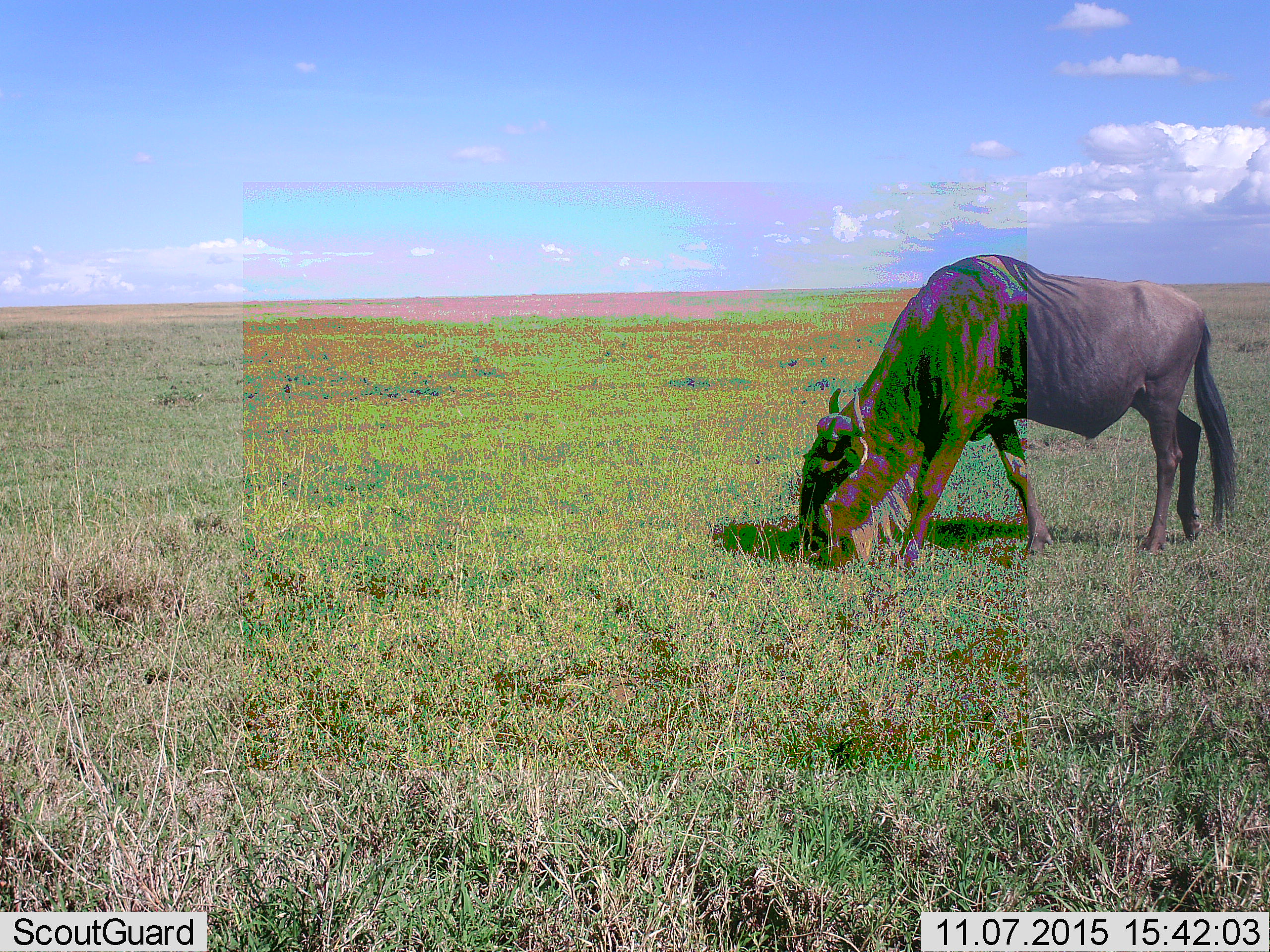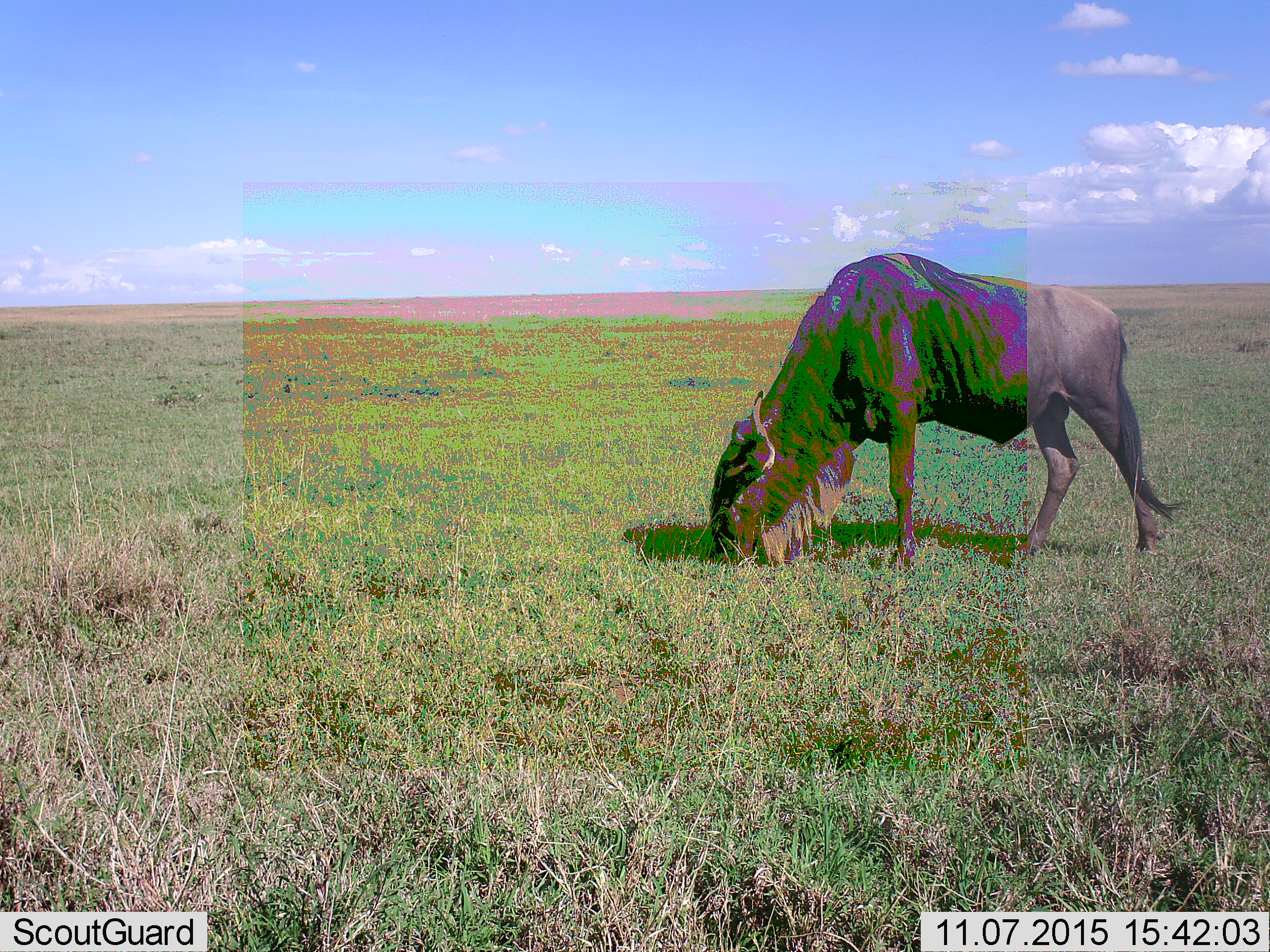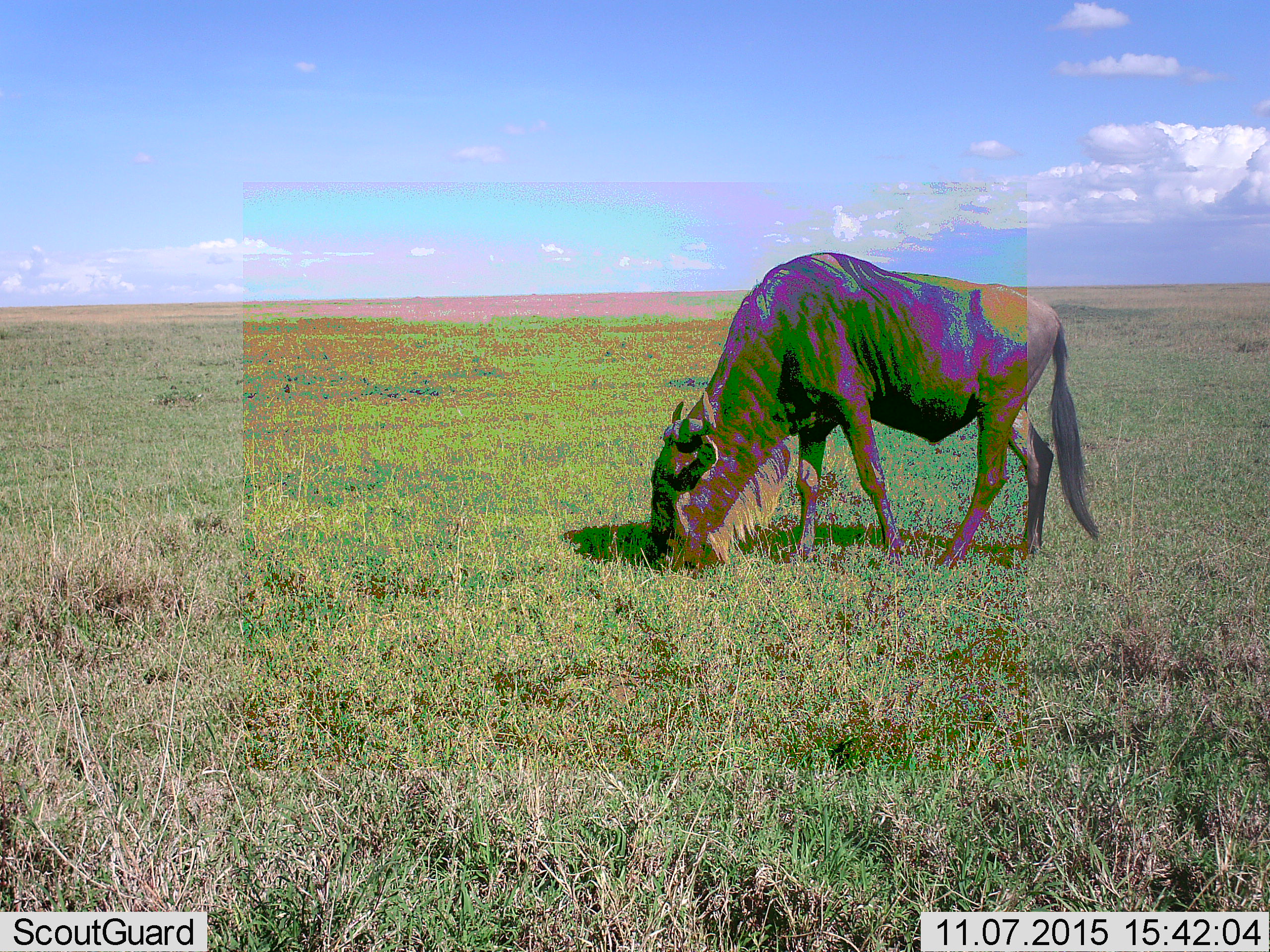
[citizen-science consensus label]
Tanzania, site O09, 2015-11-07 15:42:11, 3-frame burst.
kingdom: Animalia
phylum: Chordata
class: Mammalia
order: Artiodactyla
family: Bovidae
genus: Connochaetes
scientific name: Connochaetes taurinus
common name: blue wildebeest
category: wildebeest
Wildebeest (blue wildebeest) (Connochaetes taurinus), count 1. Behavior (volunteer vote fractions): standing 14%, resting 0%, moving 43%, interacting 0%. Young present (vote fraction): 0%. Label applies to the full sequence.